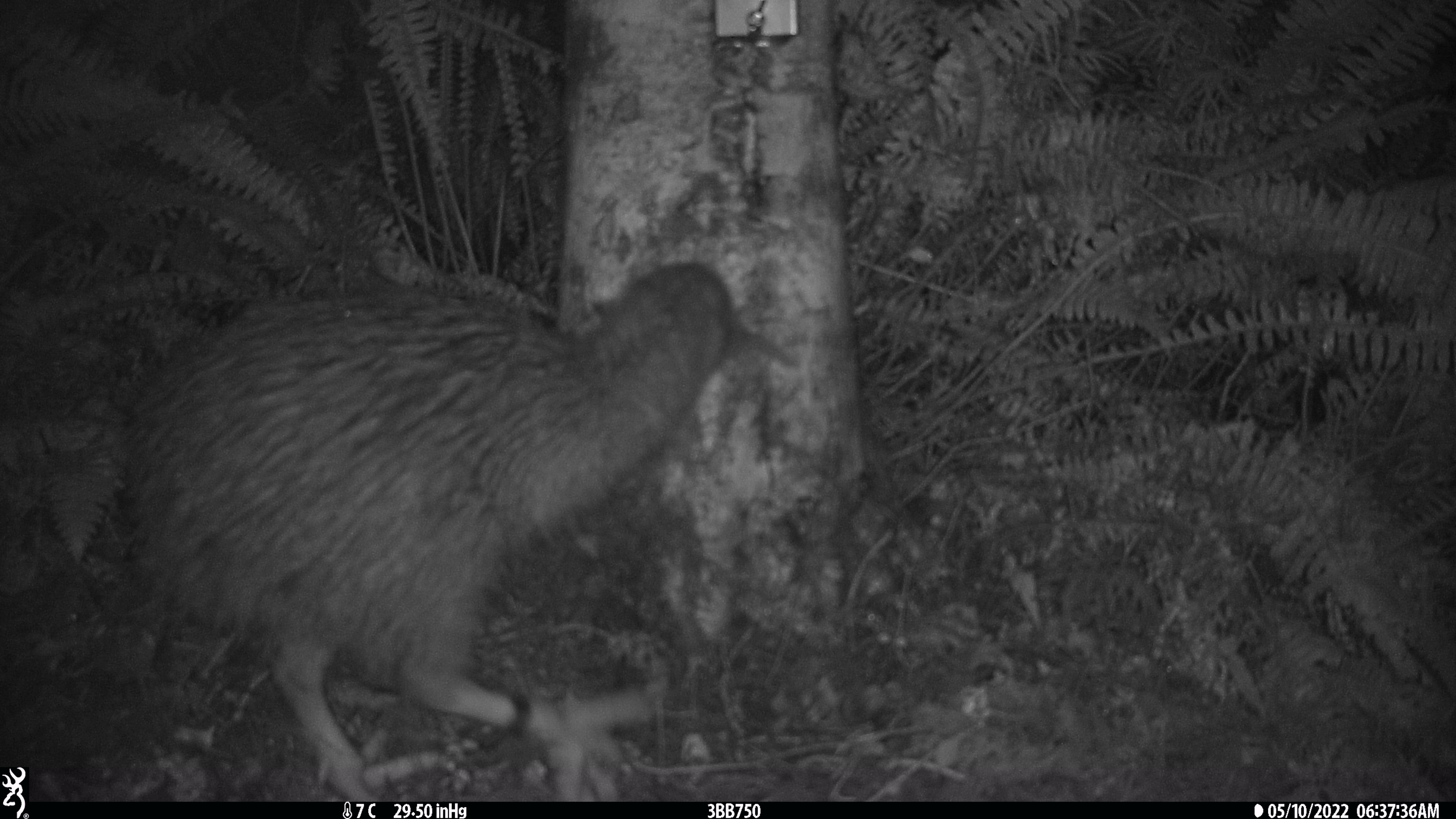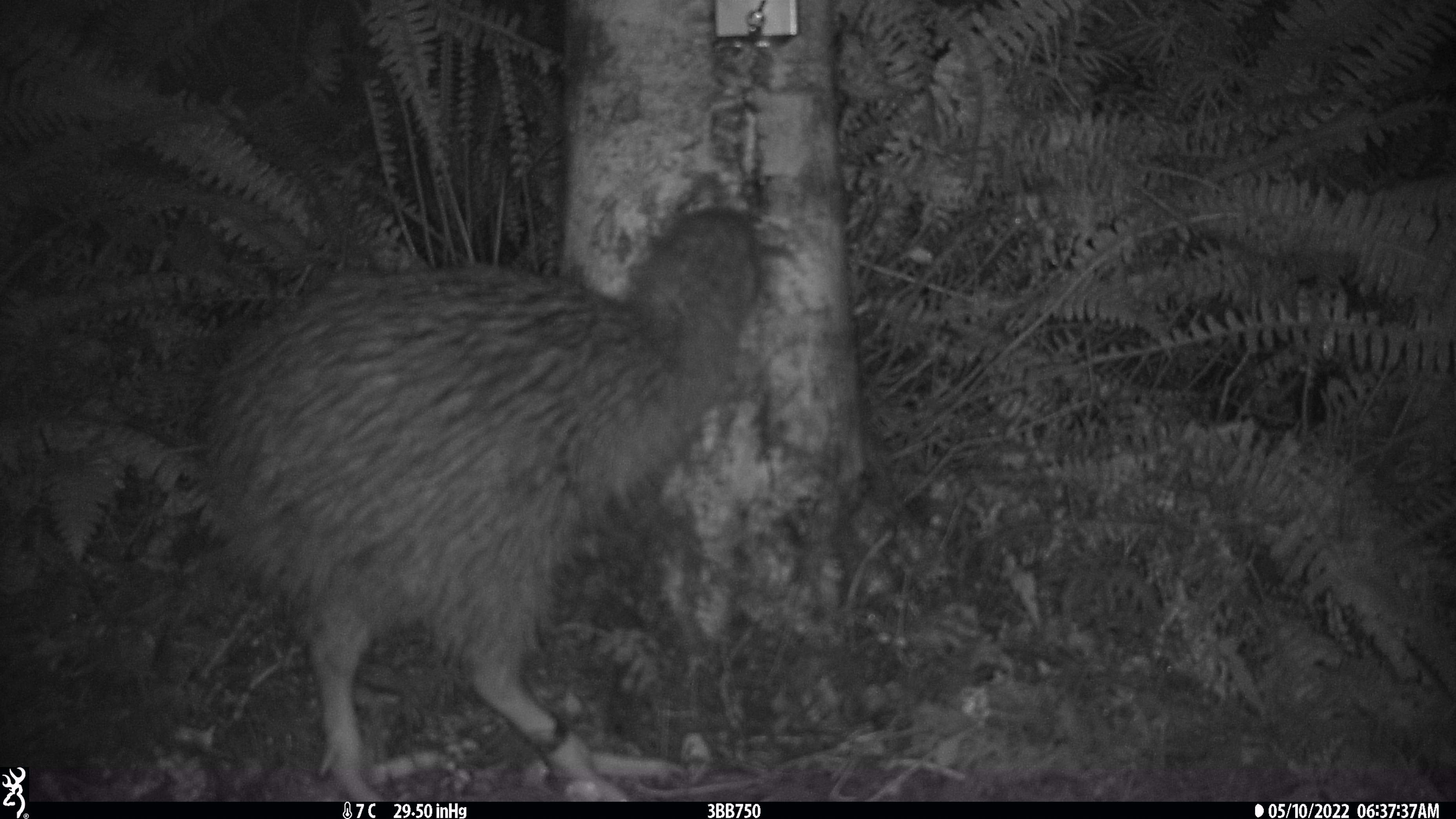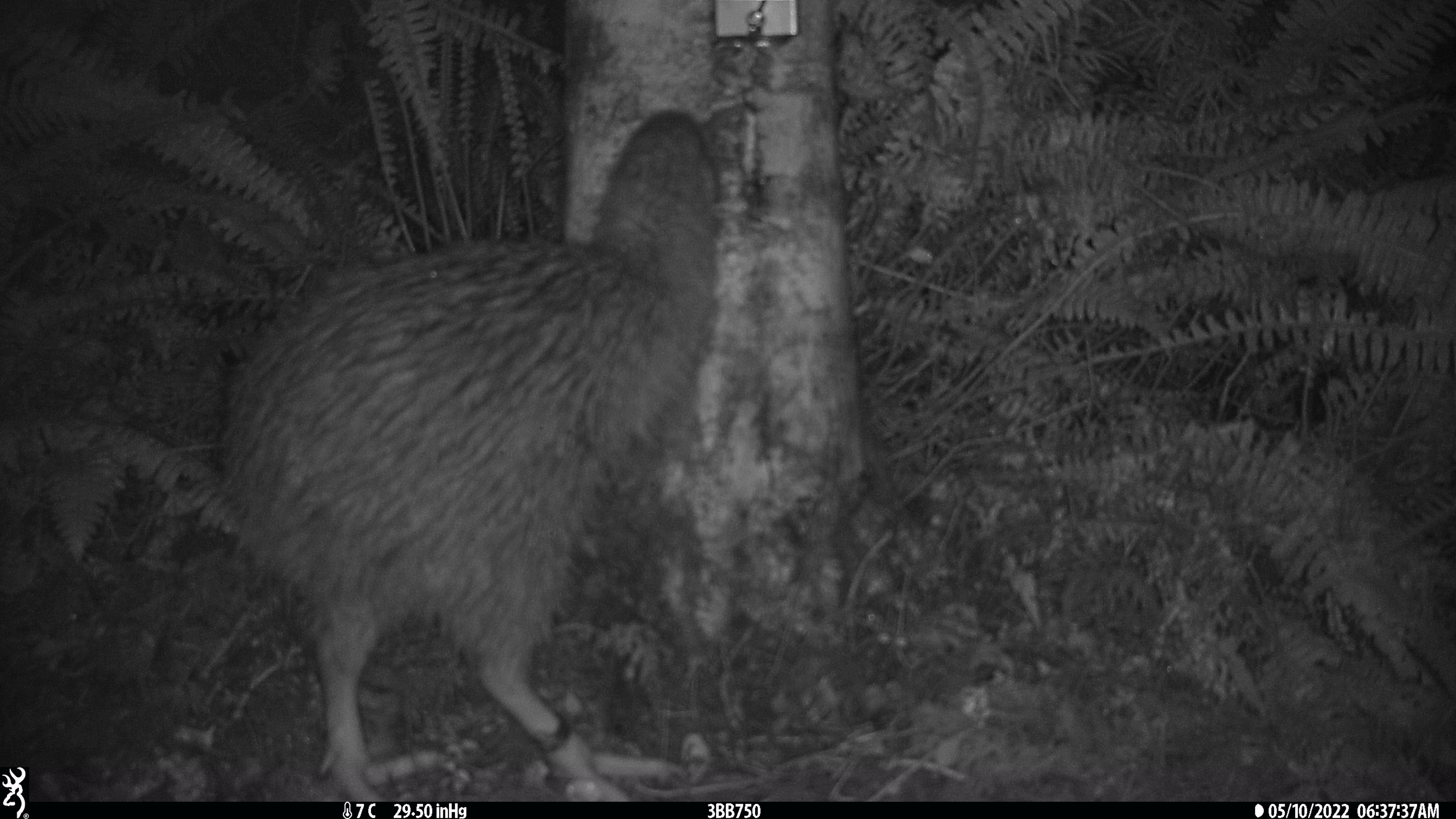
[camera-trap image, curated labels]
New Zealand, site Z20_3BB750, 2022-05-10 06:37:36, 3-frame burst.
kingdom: Animalia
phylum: Chordata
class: Aves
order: Apterygiformes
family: Apterygidae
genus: Apteryx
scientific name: Apteryx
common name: kiwi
Kiwi (Apteryx).